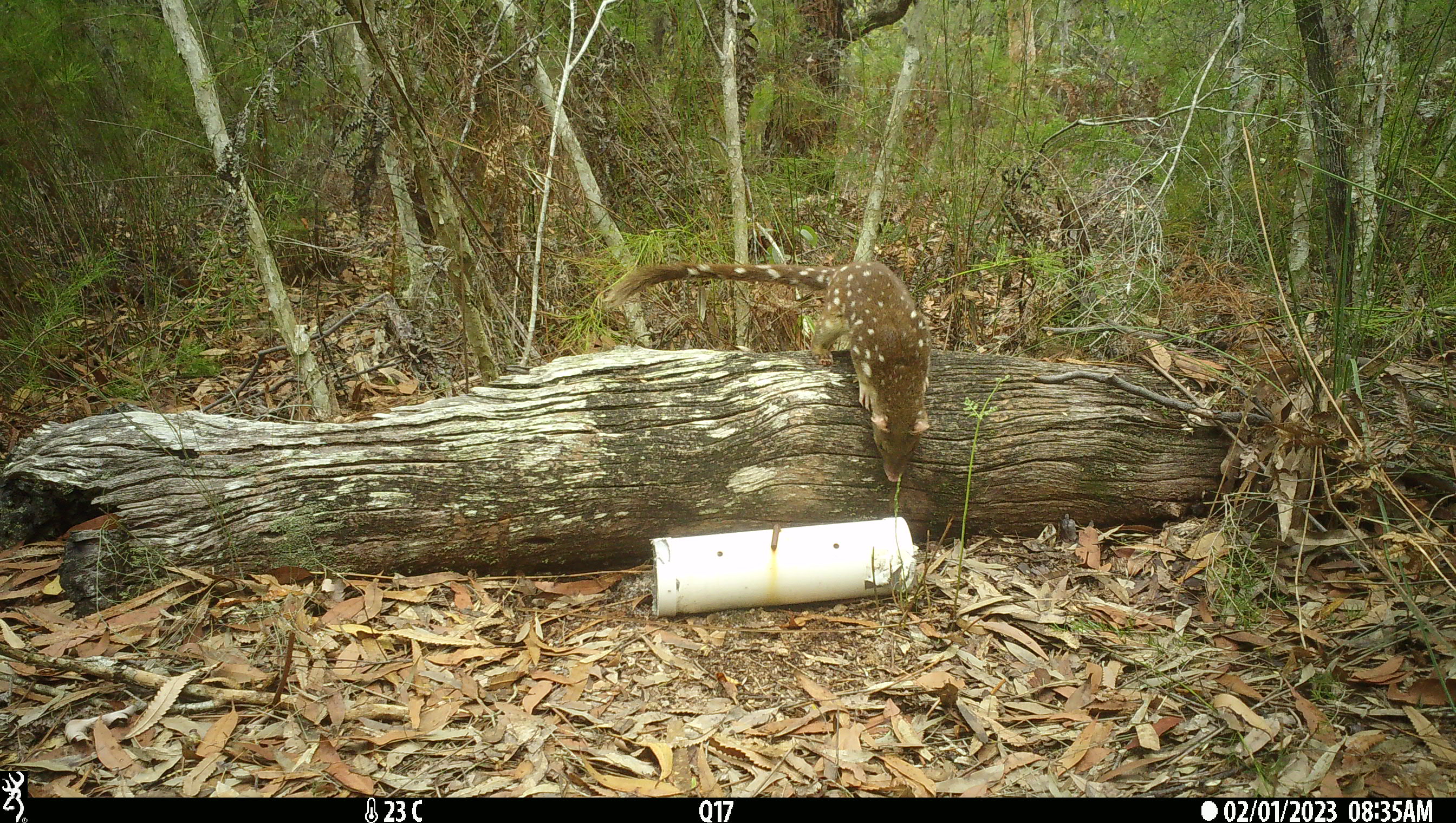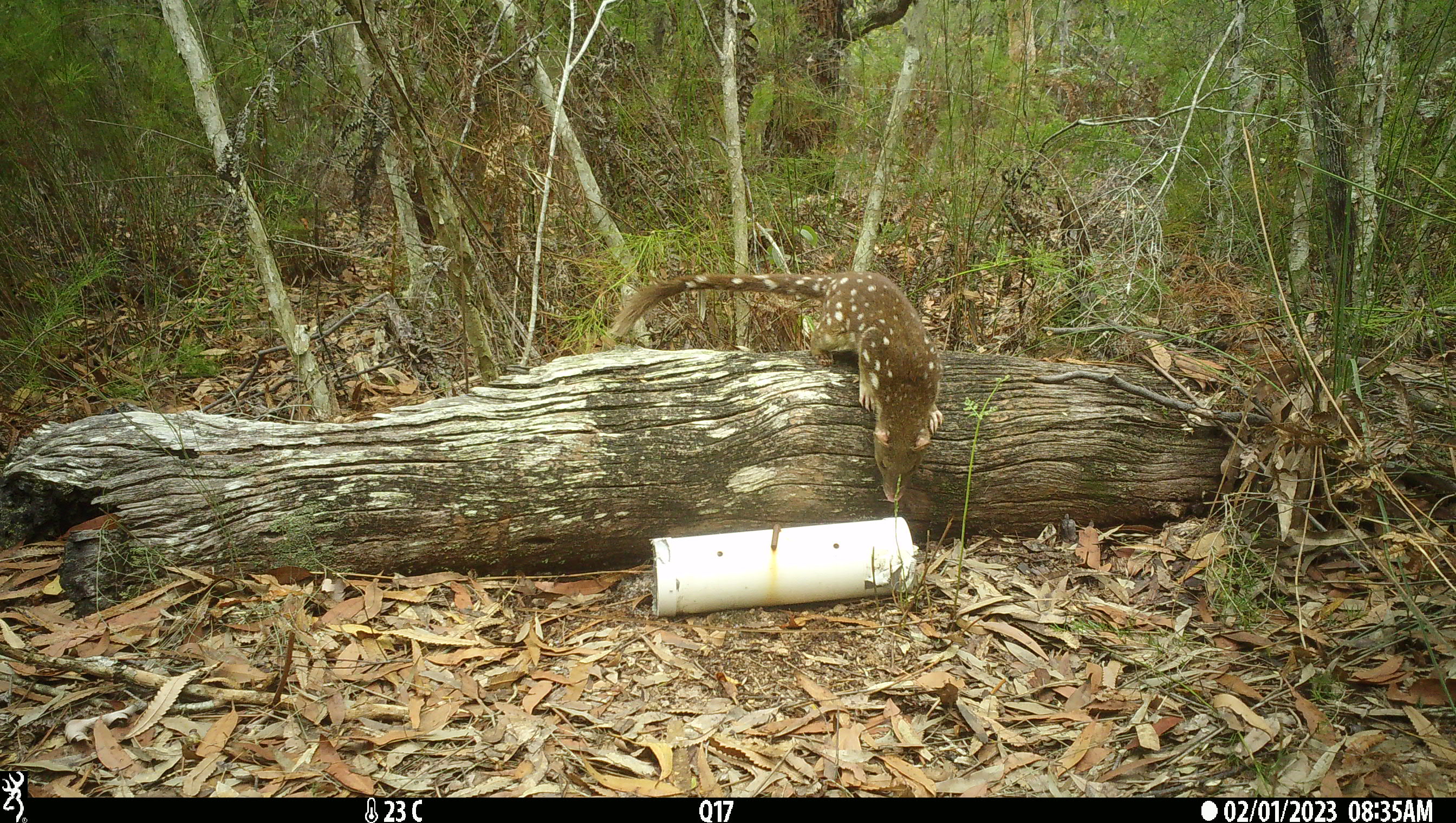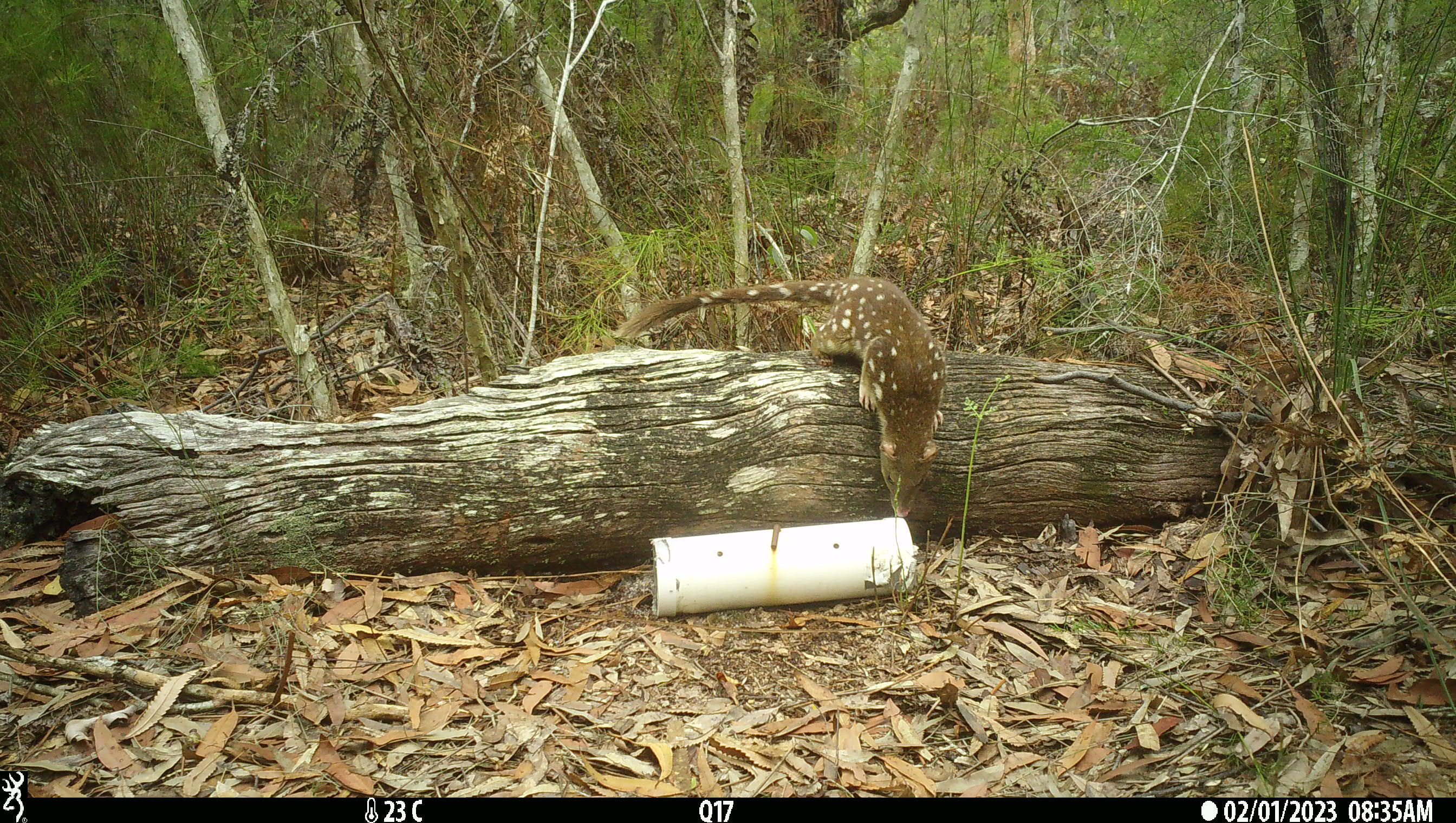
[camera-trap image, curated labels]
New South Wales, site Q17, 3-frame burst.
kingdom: Animalia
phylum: Chordata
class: Mammalia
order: Dasyuromorphia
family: Dasyuridae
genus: Dasyurus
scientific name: Dasyurus maculatus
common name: spotted-tailed quoll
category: quoll